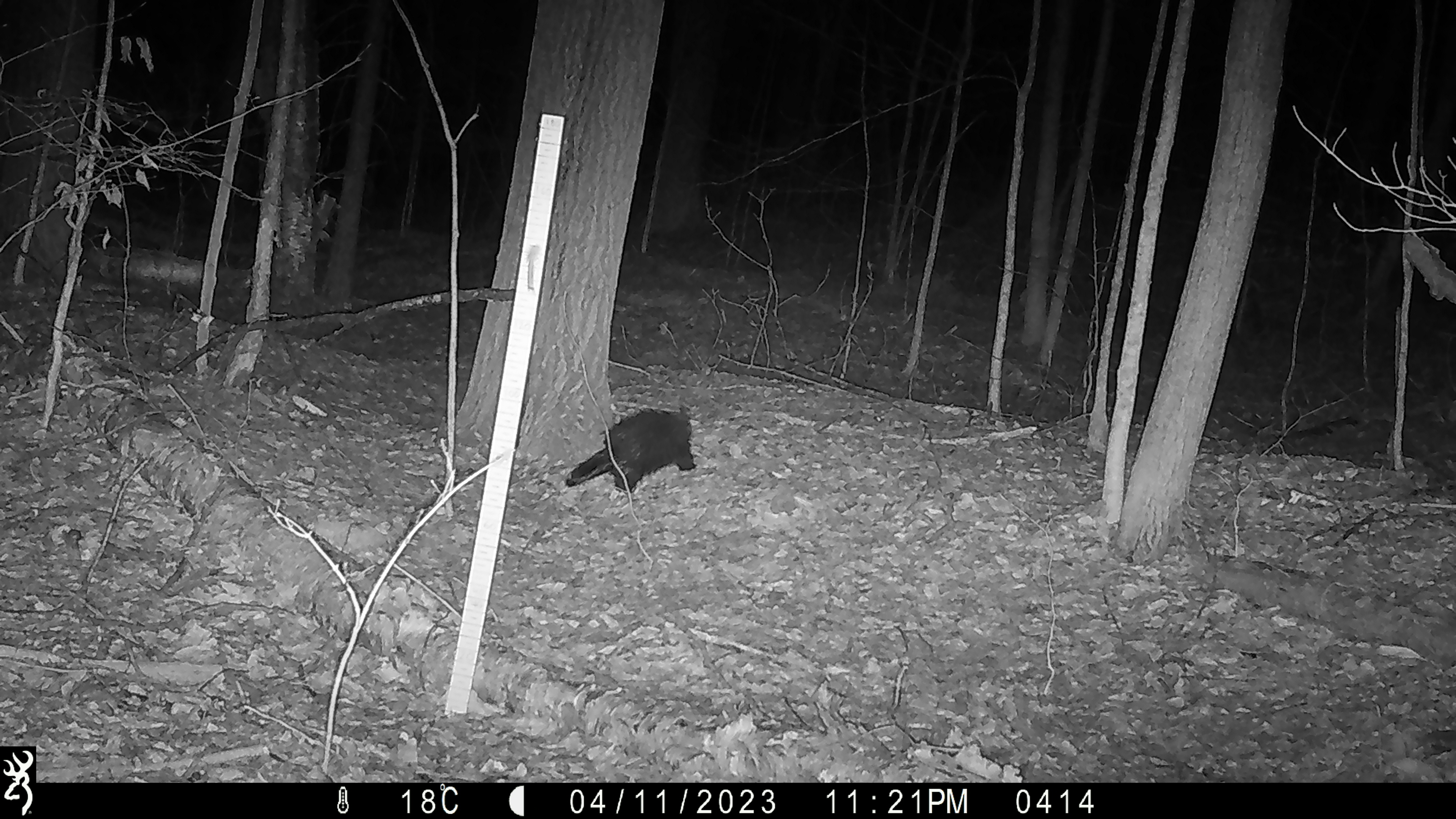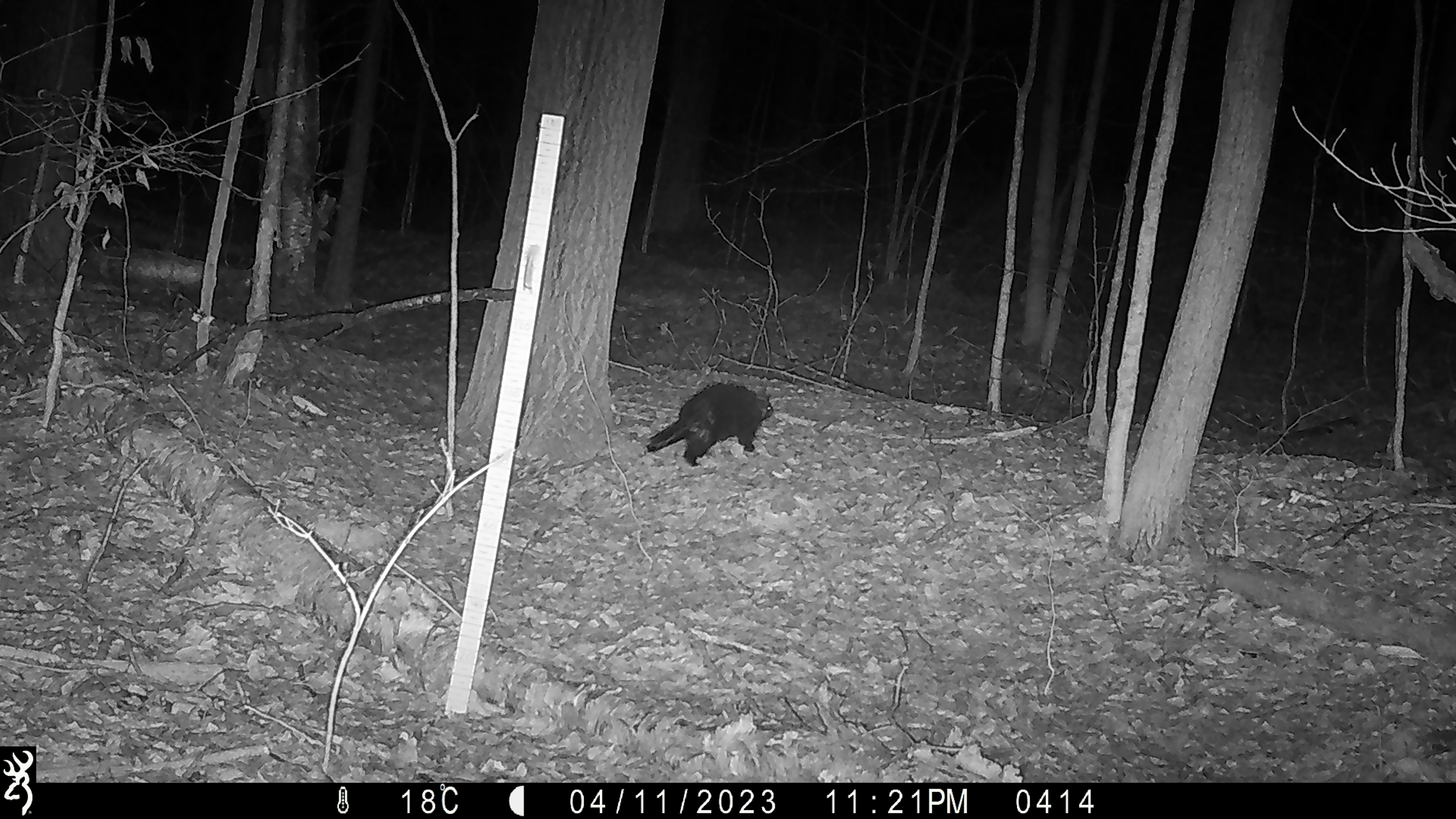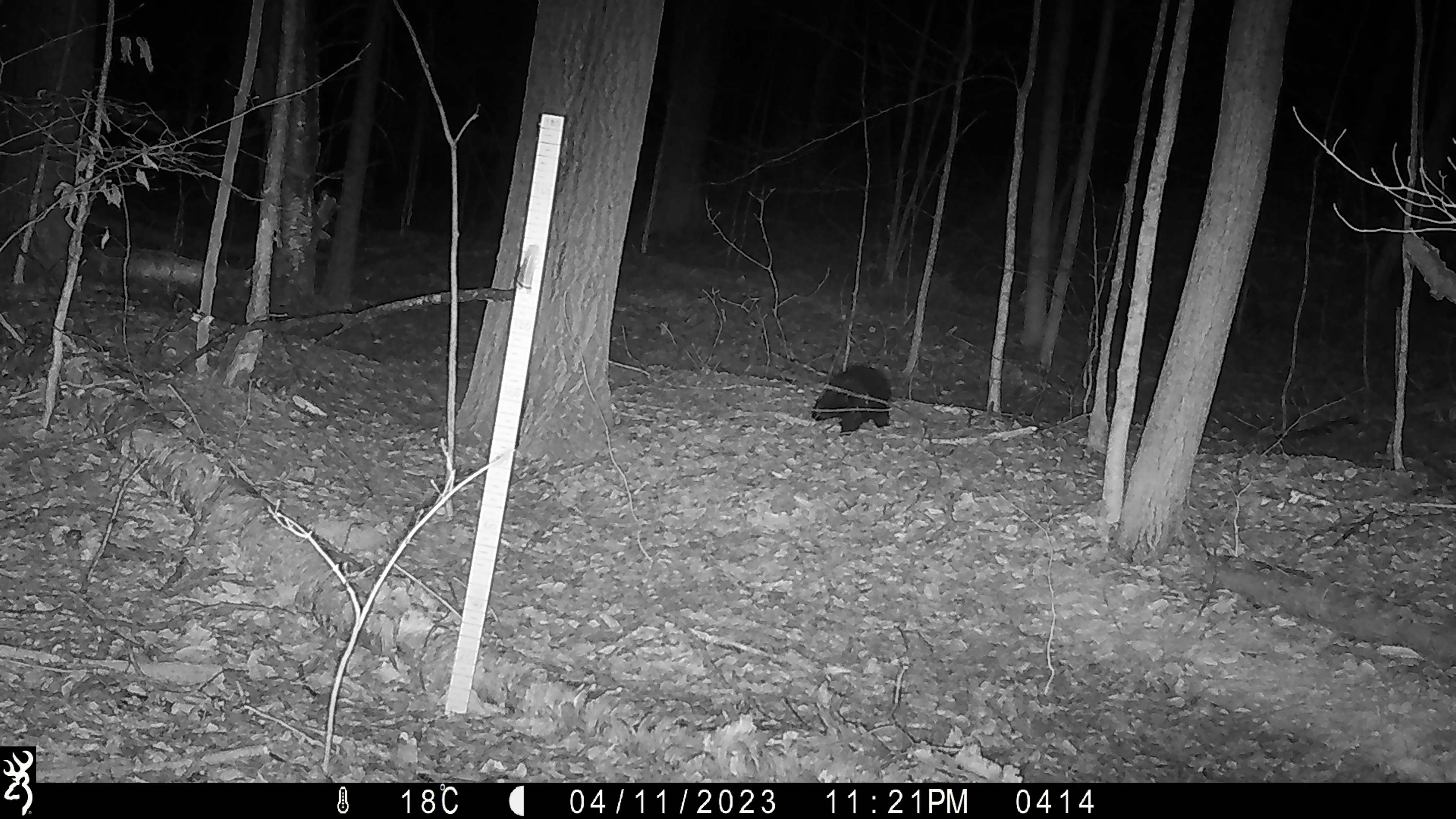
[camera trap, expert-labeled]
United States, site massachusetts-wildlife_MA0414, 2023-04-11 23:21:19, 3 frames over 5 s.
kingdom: Animalia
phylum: Chordata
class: Mammalia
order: Rodentia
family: Erethizontidae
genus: Erethizon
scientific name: Erethizon dorsatum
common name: porcupine